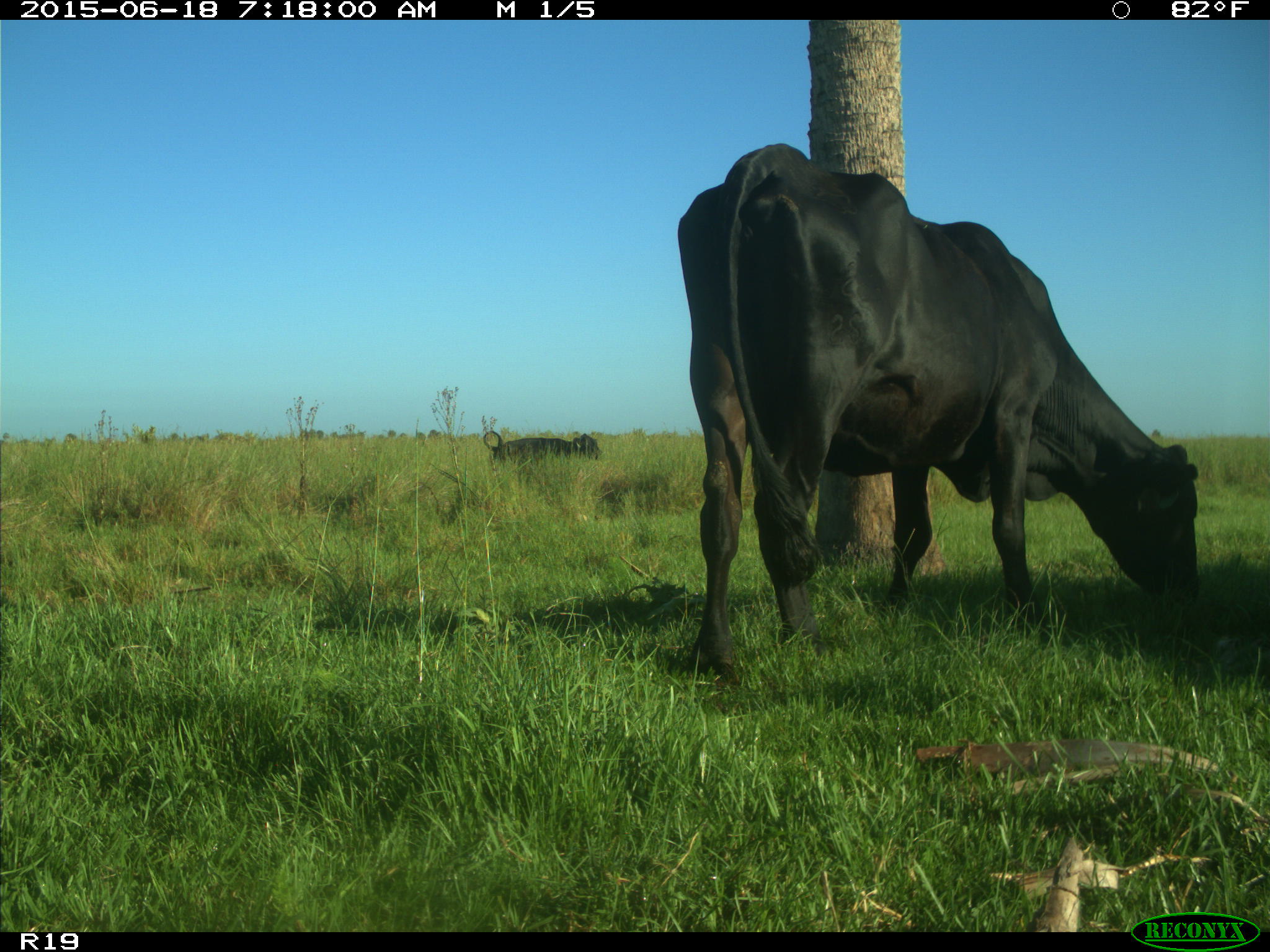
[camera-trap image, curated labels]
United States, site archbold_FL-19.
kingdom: Animalia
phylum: Chordata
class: Mammalia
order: Artiodactyla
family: Bovidae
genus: Bos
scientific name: Bos taurus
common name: domestic cow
Bos taurus (domestic cow).